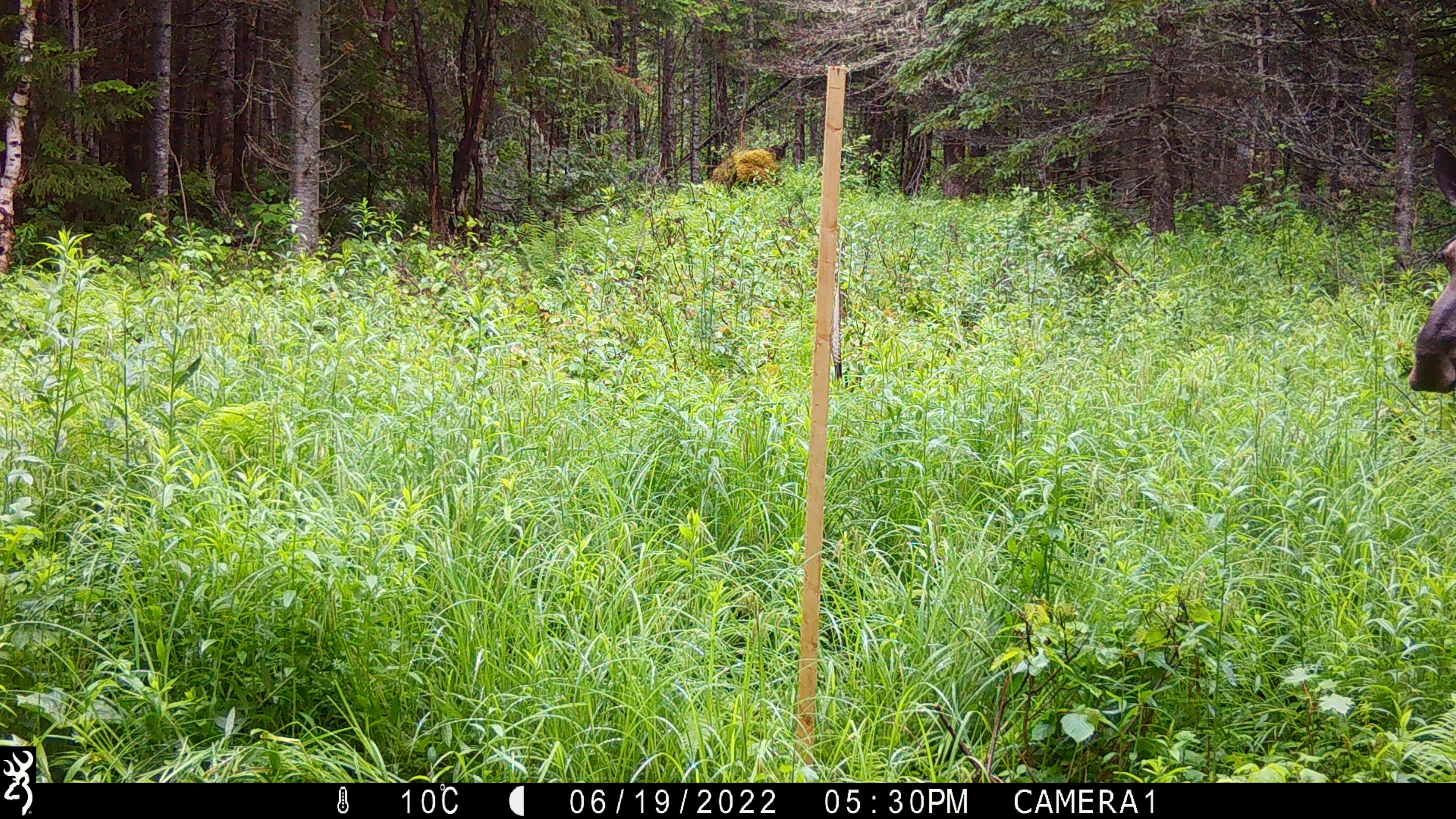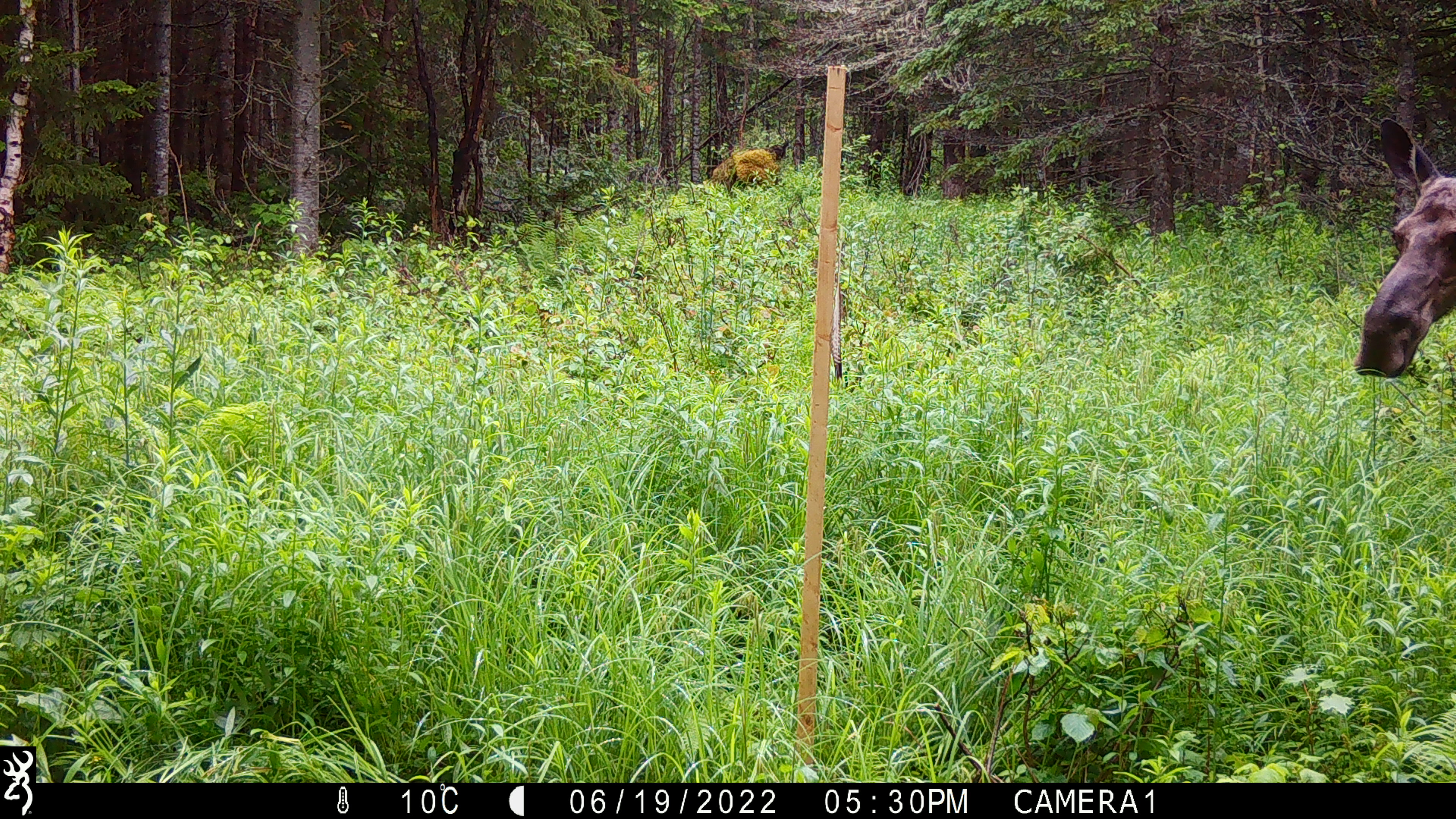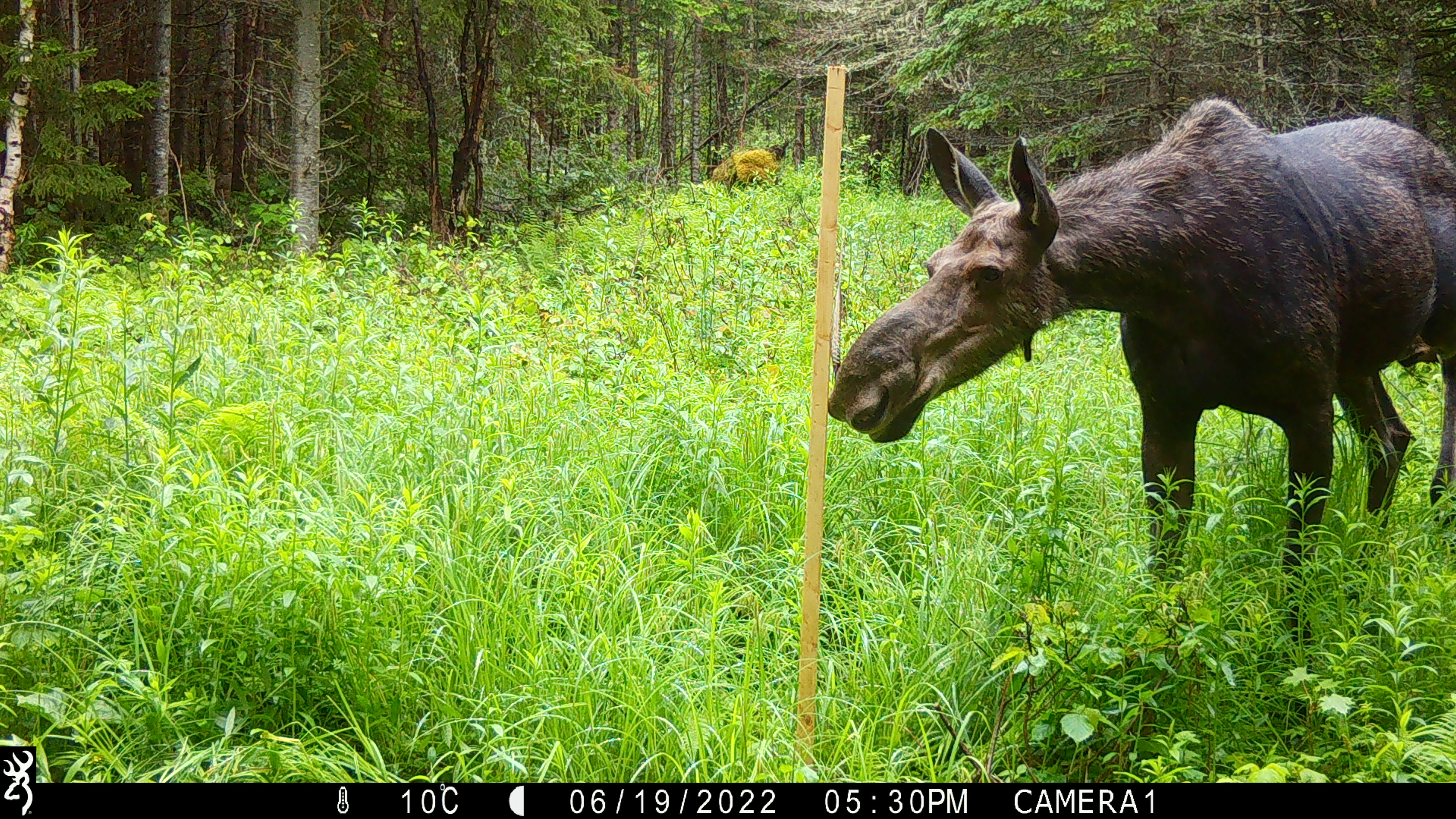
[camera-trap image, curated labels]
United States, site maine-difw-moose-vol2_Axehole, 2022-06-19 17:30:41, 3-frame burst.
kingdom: Animalia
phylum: Chordata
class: Mammalia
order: Artiodactyla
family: Cervidae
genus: Alces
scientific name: Alces alces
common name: moose